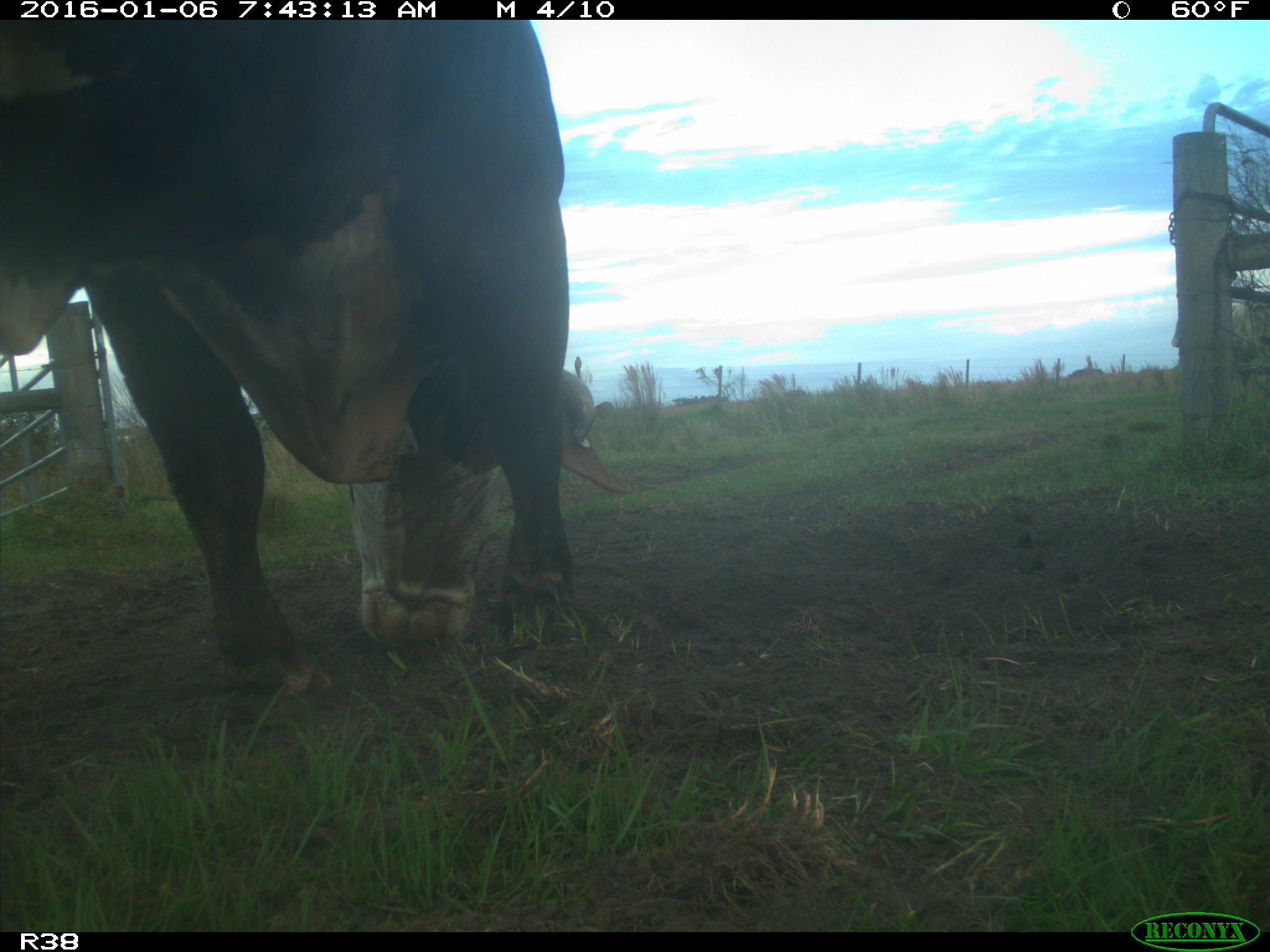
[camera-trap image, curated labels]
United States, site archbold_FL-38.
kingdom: Animalia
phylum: Chordata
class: Mammalia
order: Artiodactyla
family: Bovidae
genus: Bos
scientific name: Bos taurus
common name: domestic cow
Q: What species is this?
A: Bos taurus (domestic cow).